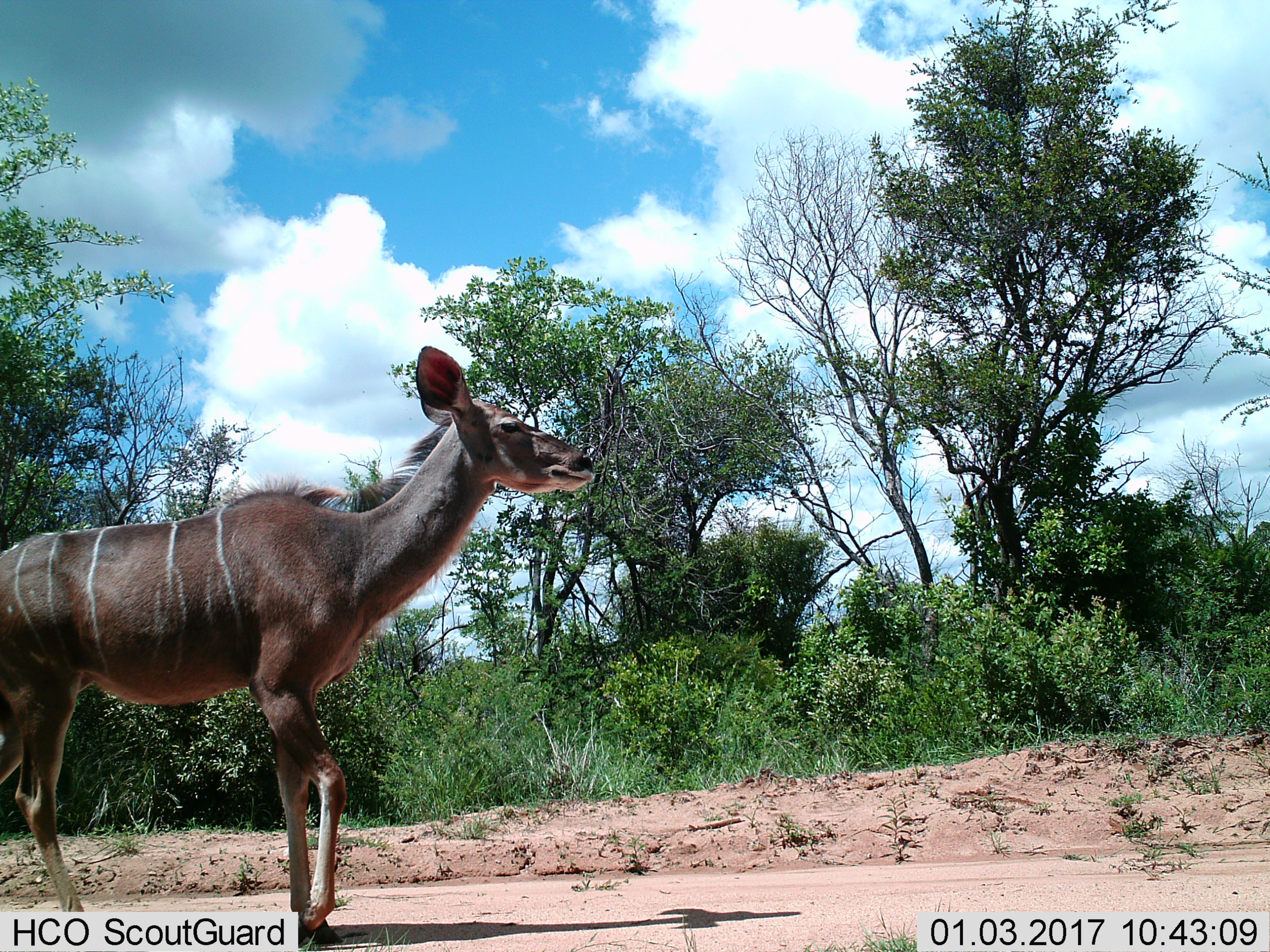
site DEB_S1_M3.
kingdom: Animalia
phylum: Chordata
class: Mammalia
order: Artiodactyla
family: Bovidae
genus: Tragelaphus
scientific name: Tragelaphus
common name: kudu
Kudu (Tragelaphus), count 1. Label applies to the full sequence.